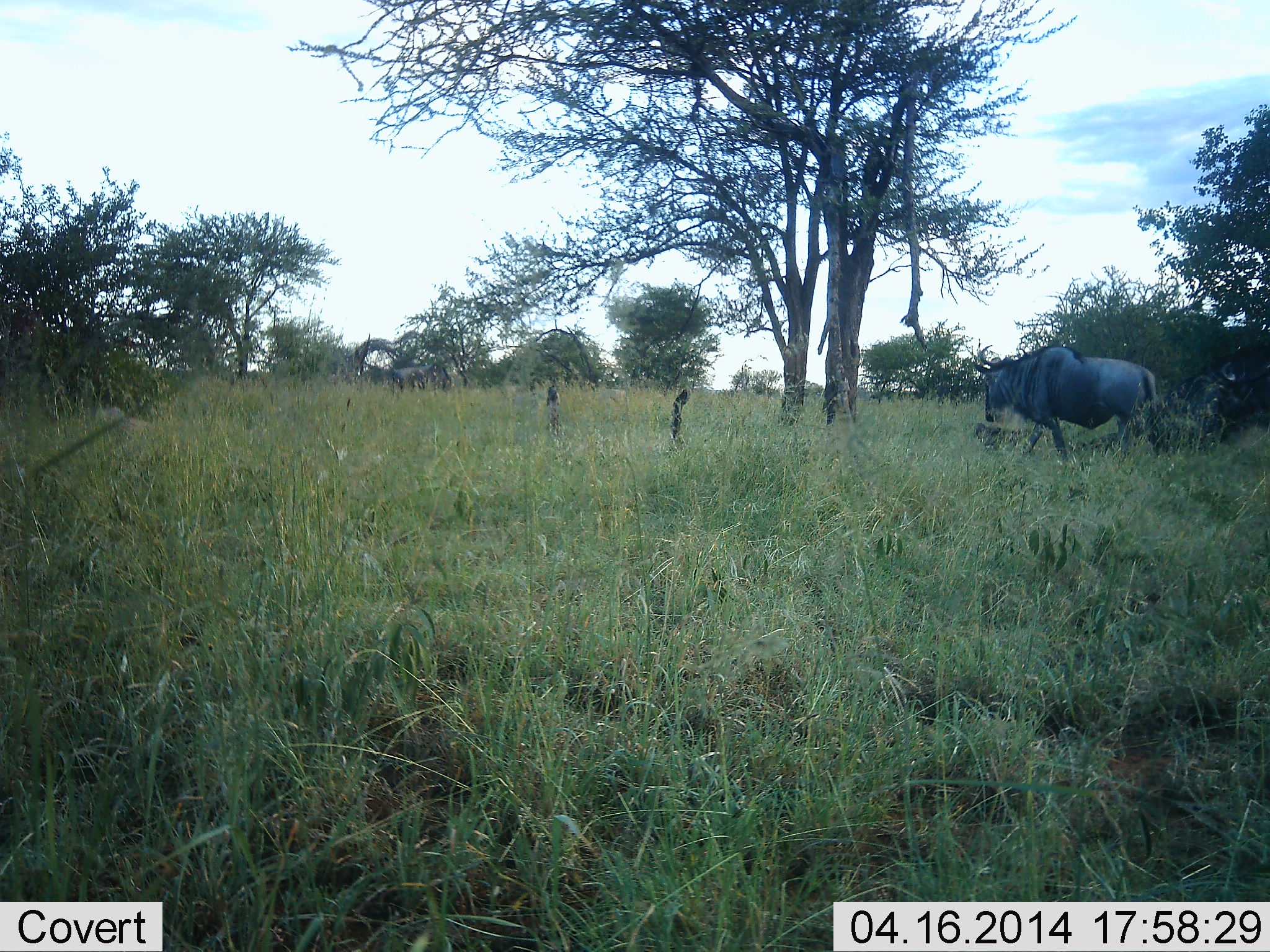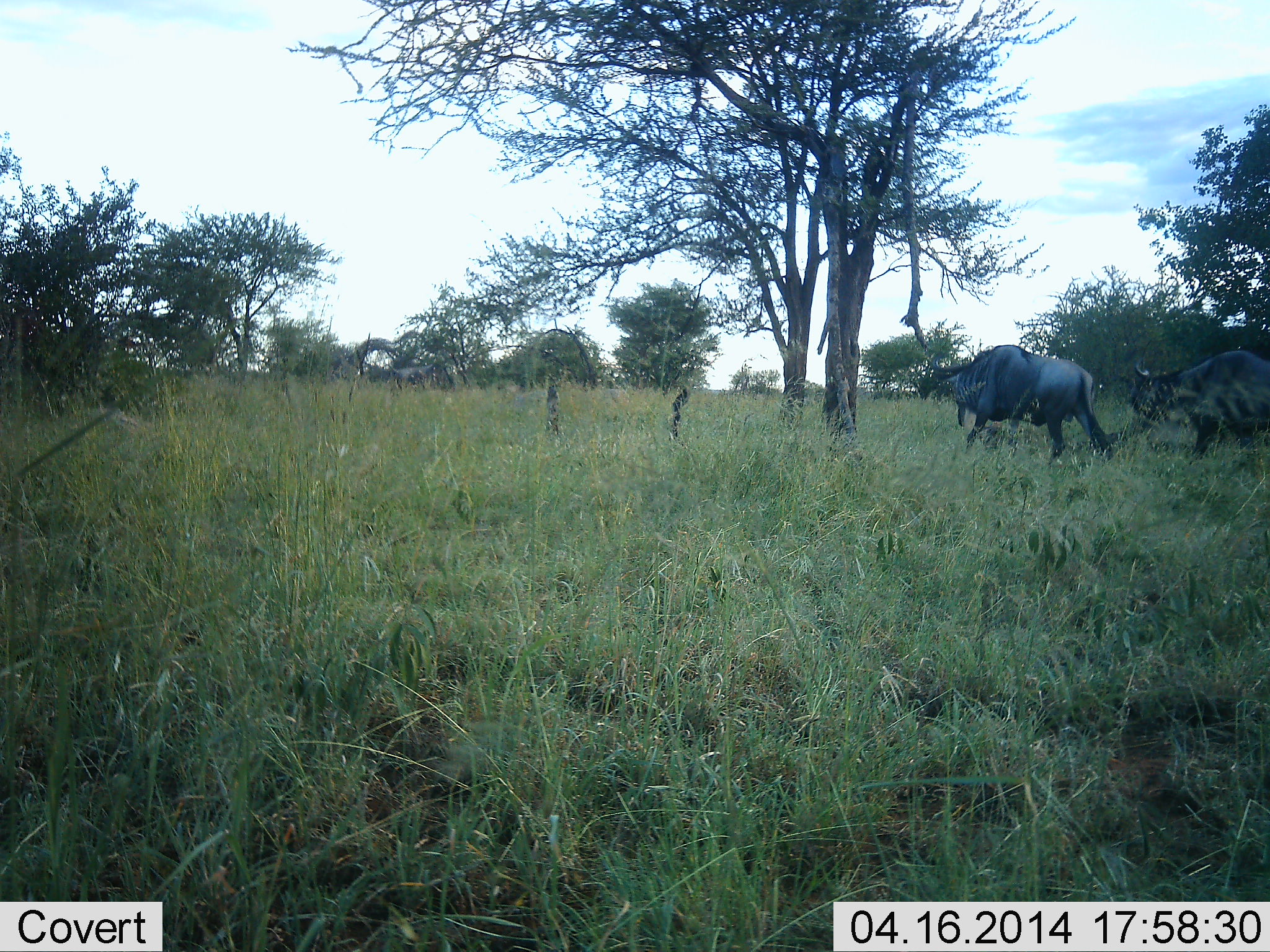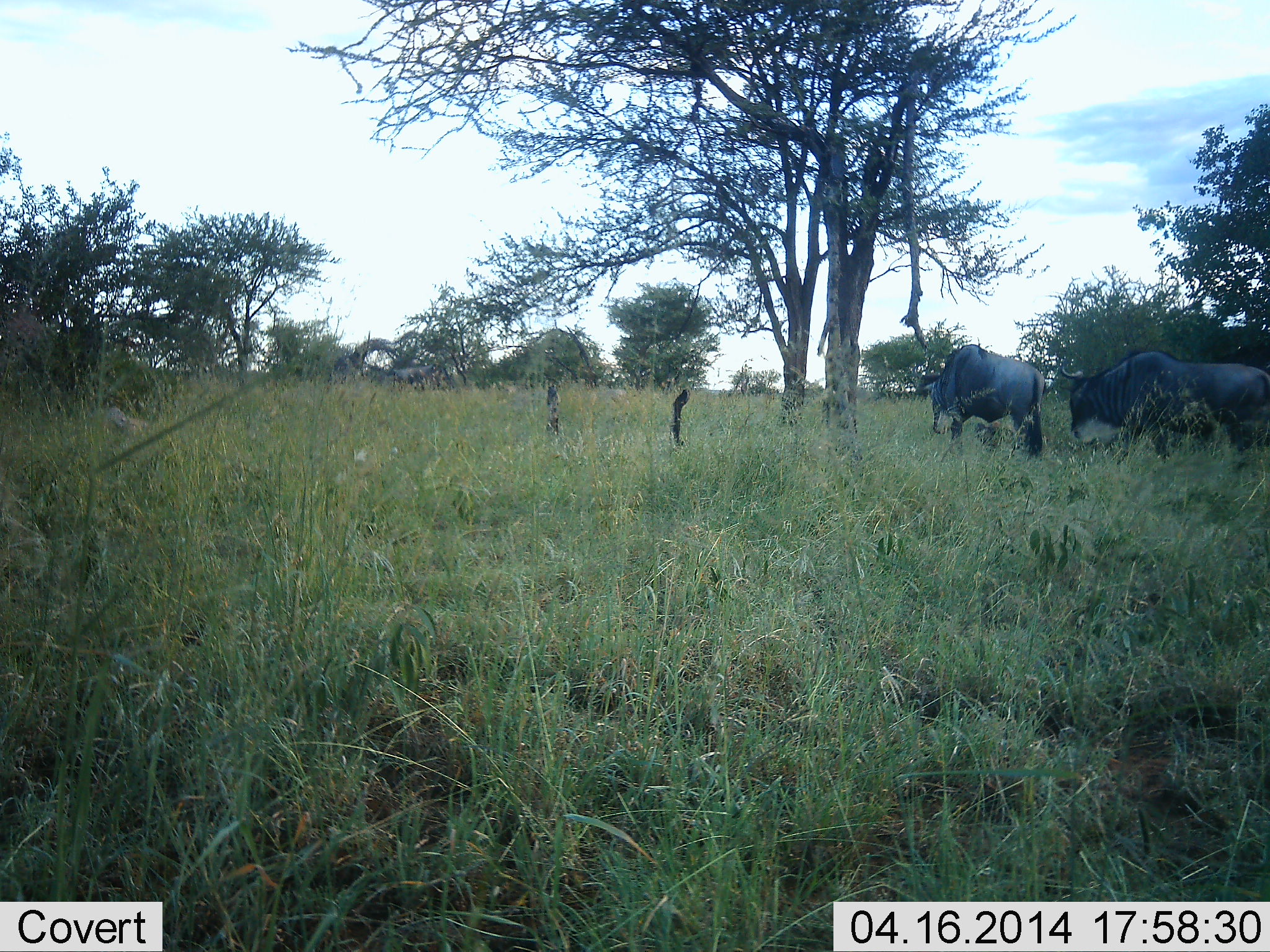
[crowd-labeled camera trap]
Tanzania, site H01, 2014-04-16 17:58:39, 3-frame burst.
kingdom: Animalia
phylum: Chordata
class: Mammalia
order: Artiodactyla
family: Bovidae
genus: Connochaetes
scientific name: Connochaetes taurinus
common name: blue wildebeest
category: wildebeest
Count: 2.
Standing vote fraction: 0%.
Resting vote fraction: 0%.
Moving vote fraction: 100%.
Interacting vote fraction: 0%.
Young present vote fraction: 0%.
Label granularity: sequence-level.